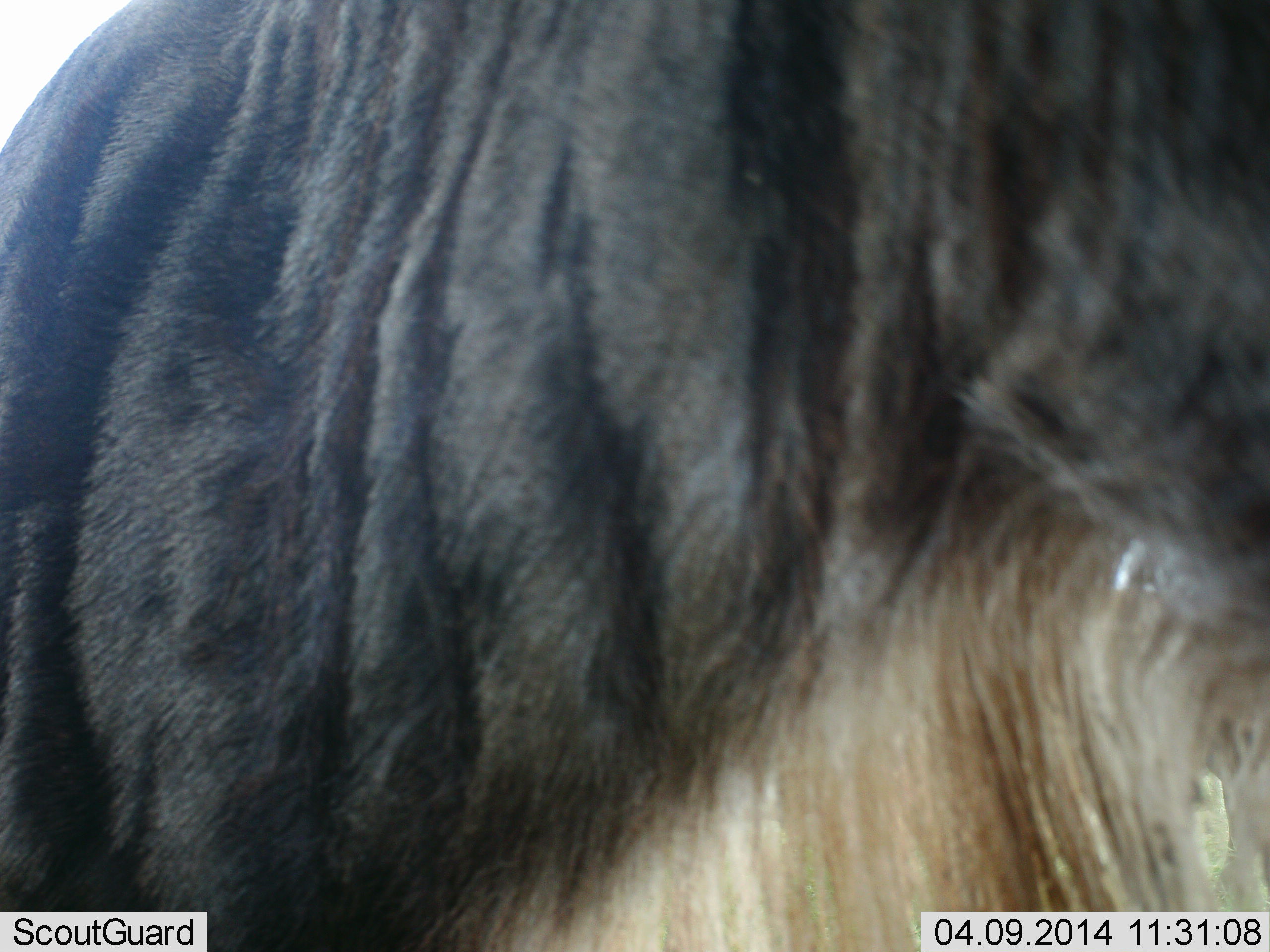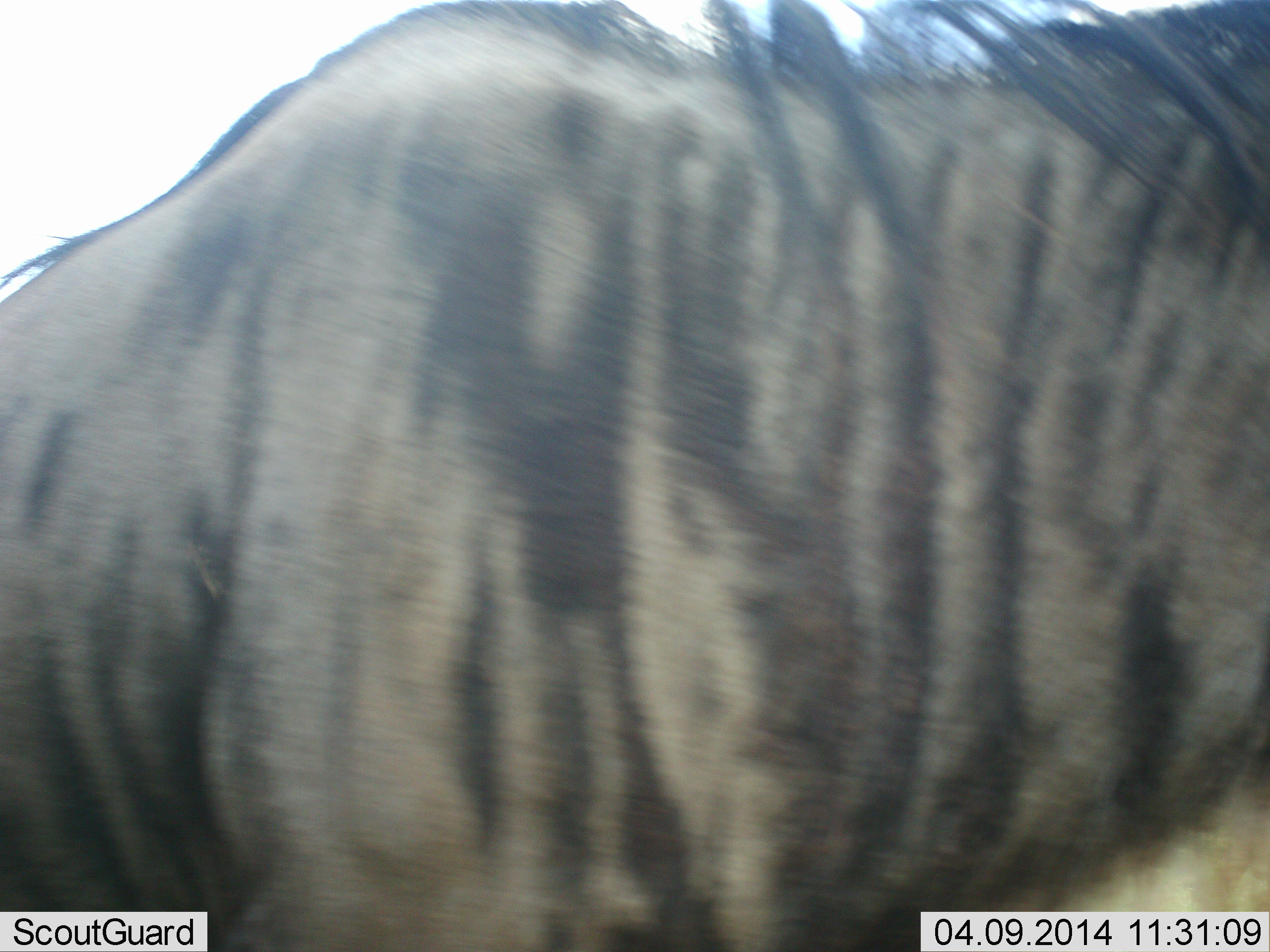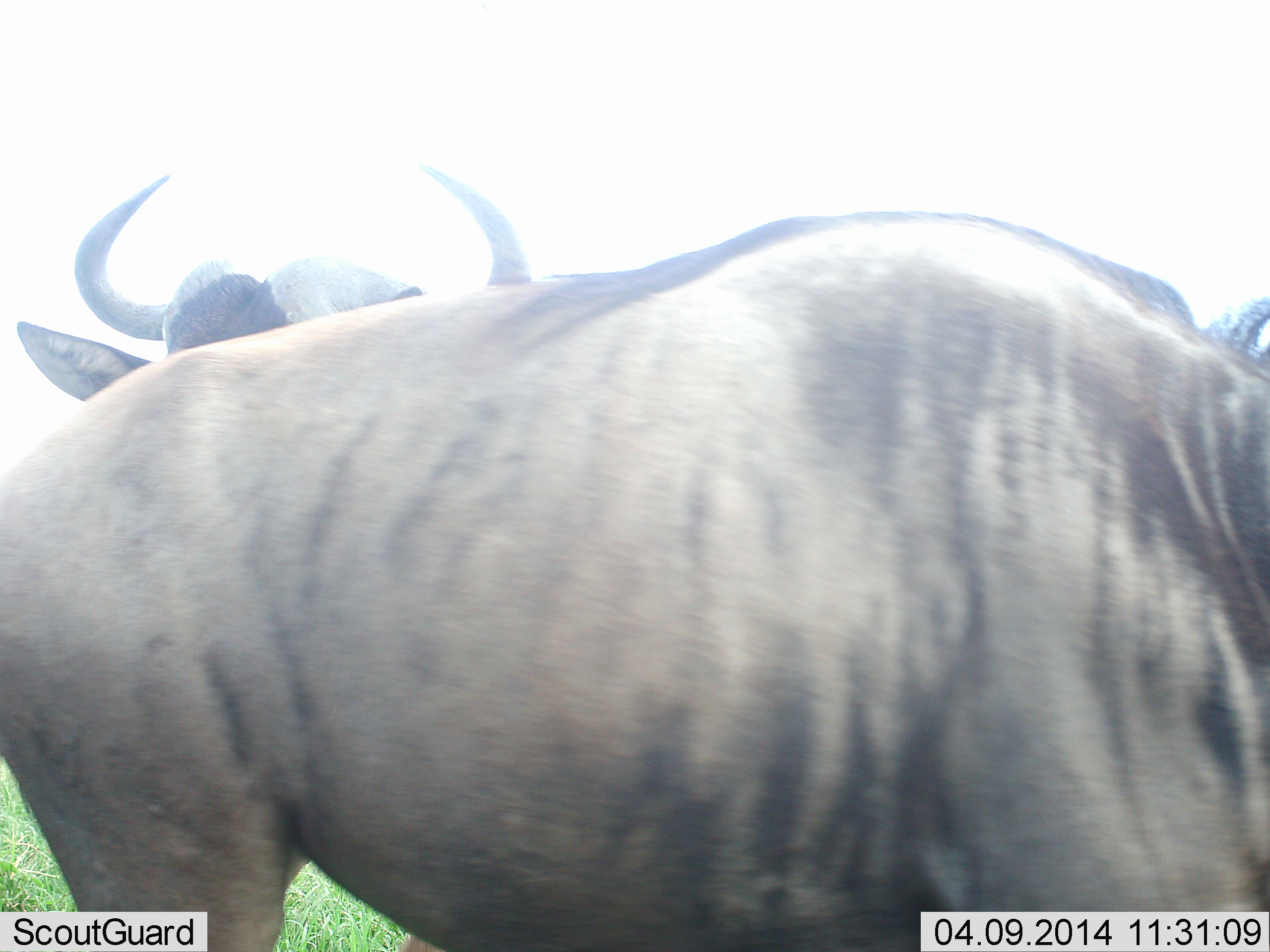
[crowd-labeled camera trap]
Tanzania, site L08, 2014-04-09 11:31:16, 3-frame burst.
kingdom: Animalia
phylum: Chordata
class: Mammalia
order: Artiodactyla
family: Bovidae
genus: Connochaetes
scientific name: Connochaetes taurinus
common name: blue wildebeest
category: wildebeest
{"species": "wildebeest (blue wildebeest) (Connochaetes taurinus)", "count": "2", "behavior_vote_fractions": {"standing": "67%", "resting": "0%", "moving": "44%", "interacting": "0%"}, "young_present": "0%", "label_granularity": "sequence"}